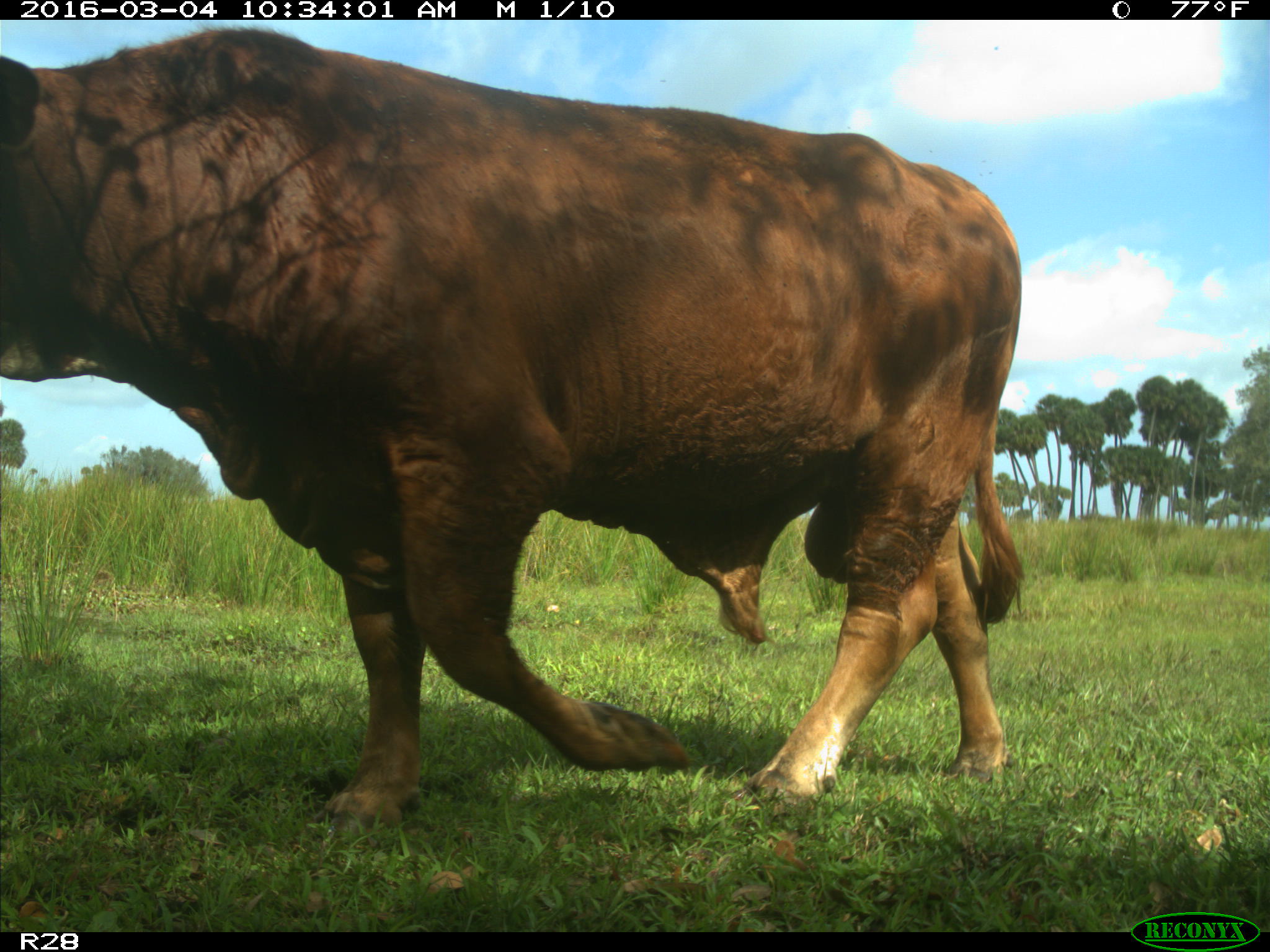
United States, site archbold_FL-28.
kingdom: Animalia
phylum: Chordata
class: Mammalia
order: Artiodactyla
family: Bovidae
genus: Bos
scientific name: Bos taurus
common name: domestic cow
Bos taurus (domestic cow).